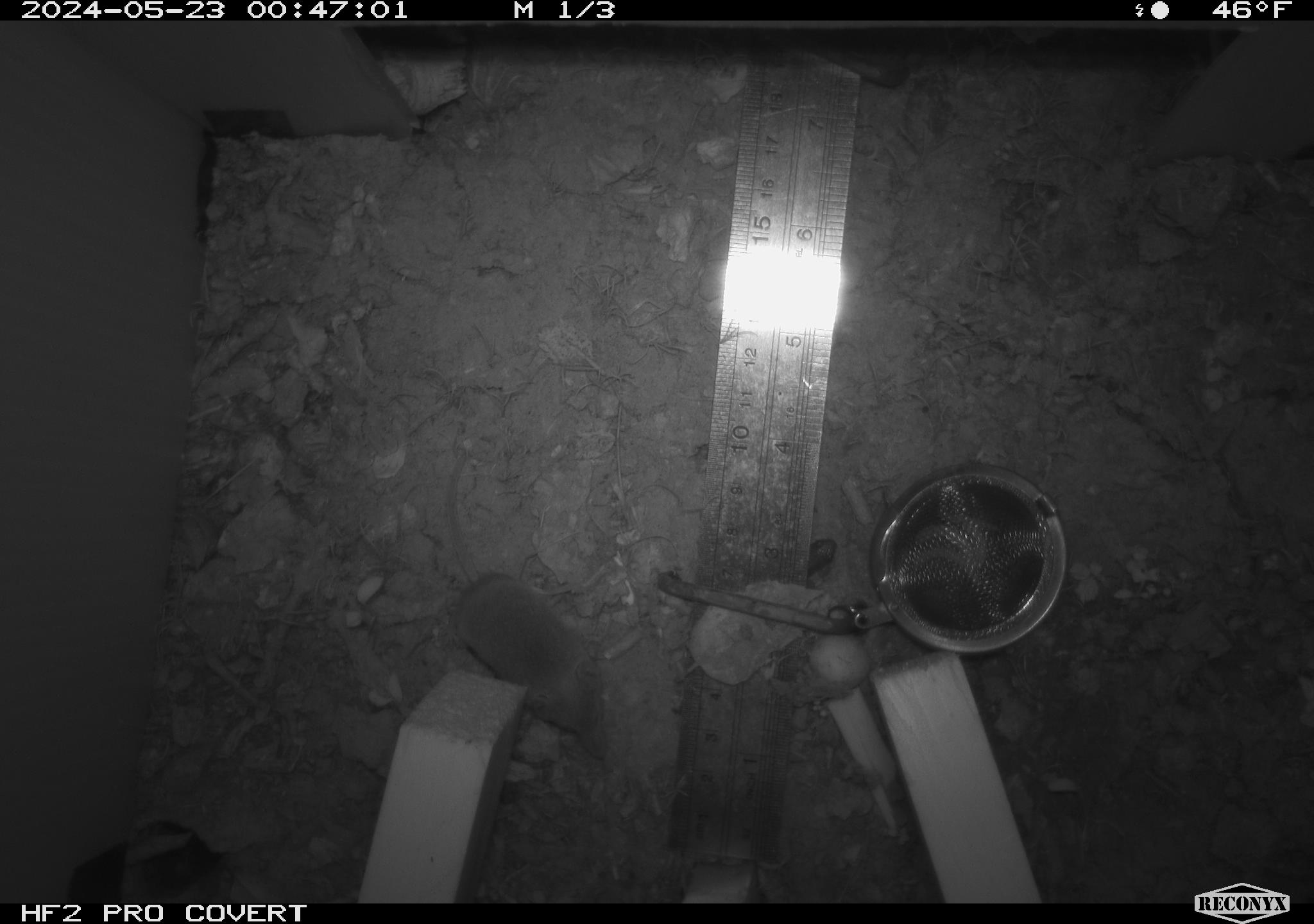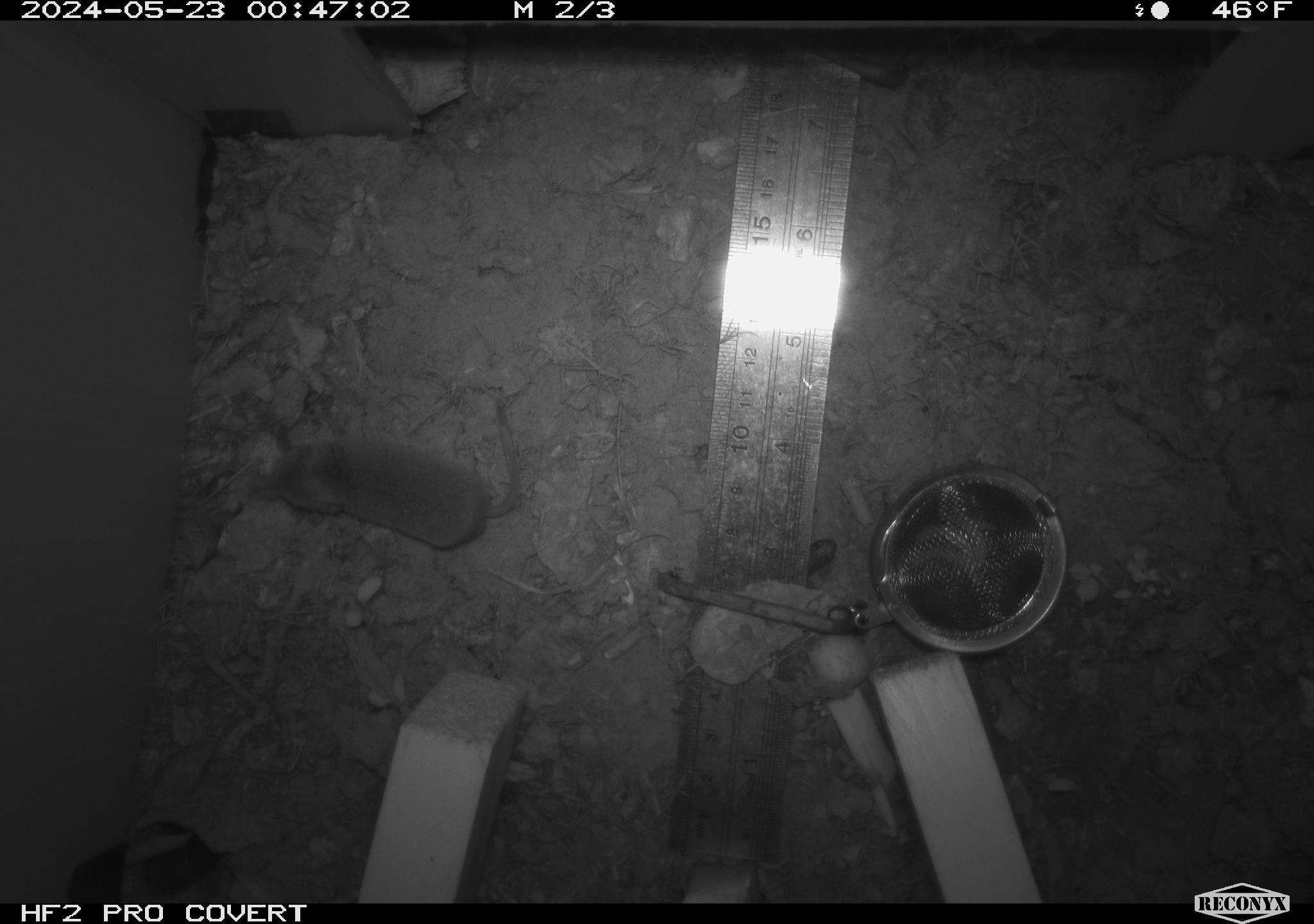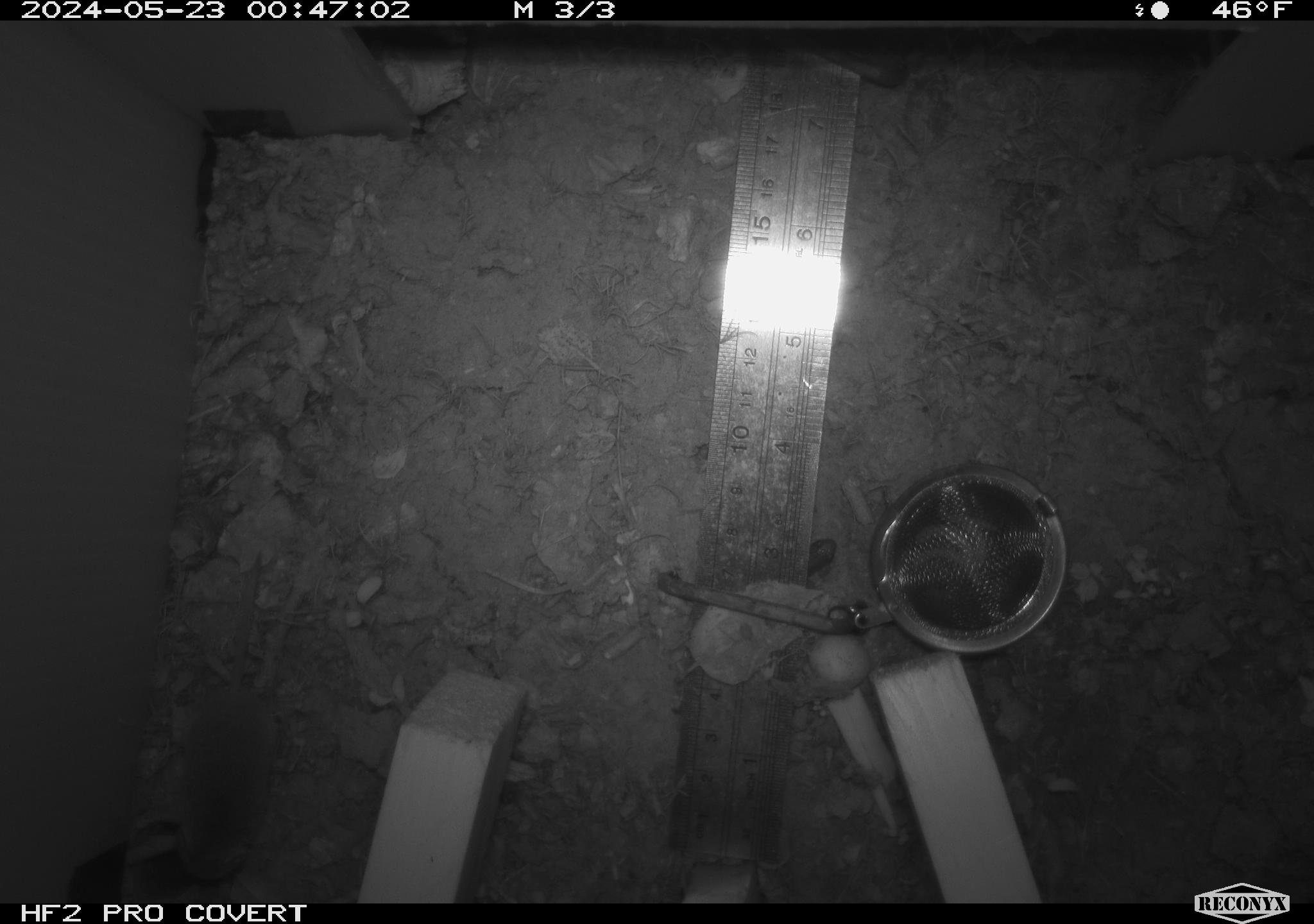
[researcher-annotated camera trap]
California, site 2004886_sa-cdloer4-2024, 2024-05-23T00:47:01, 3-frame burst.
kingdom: Animalia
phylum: Chordata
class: Mammalia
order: Rodentia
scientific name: Rodentia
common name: rodent